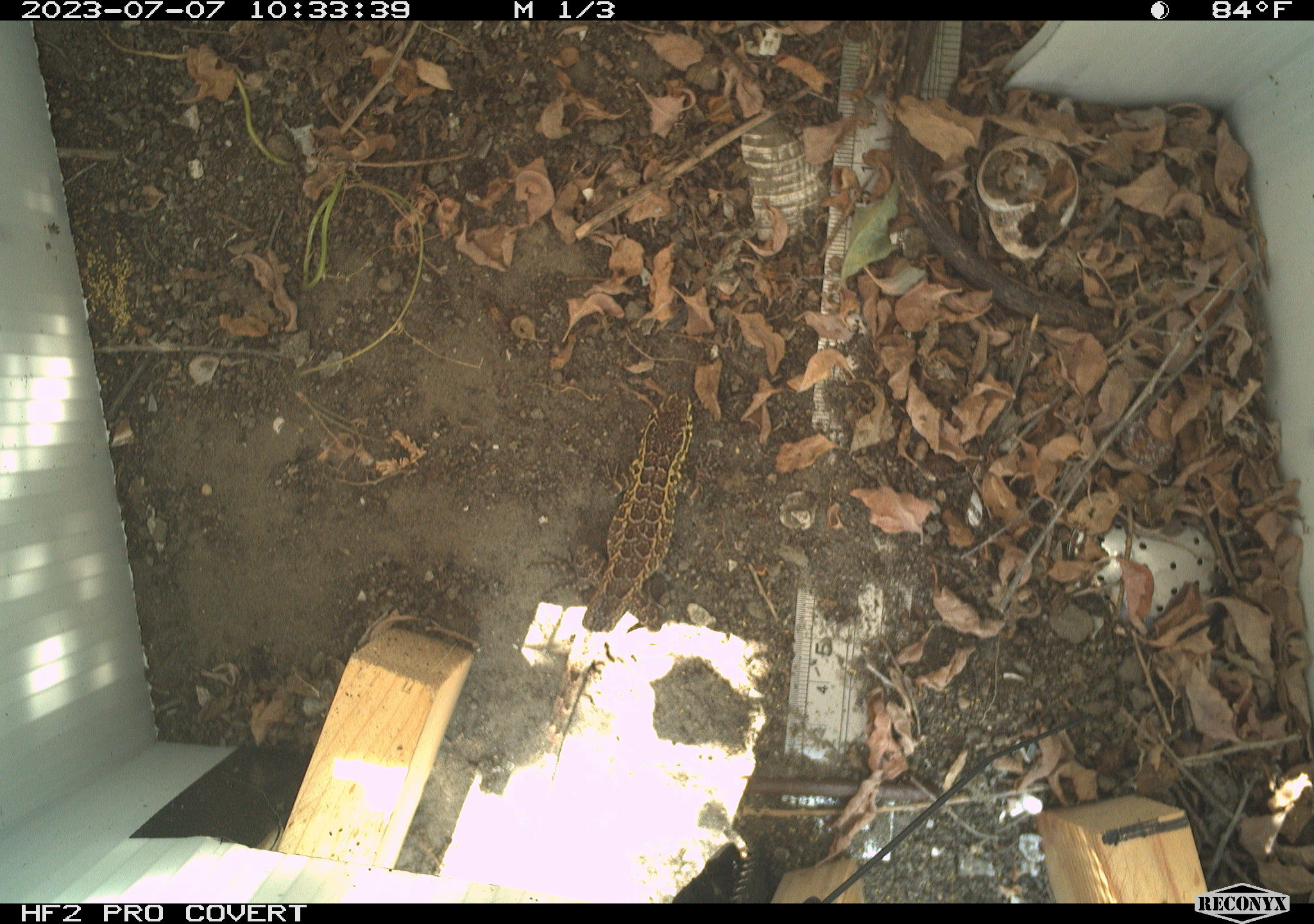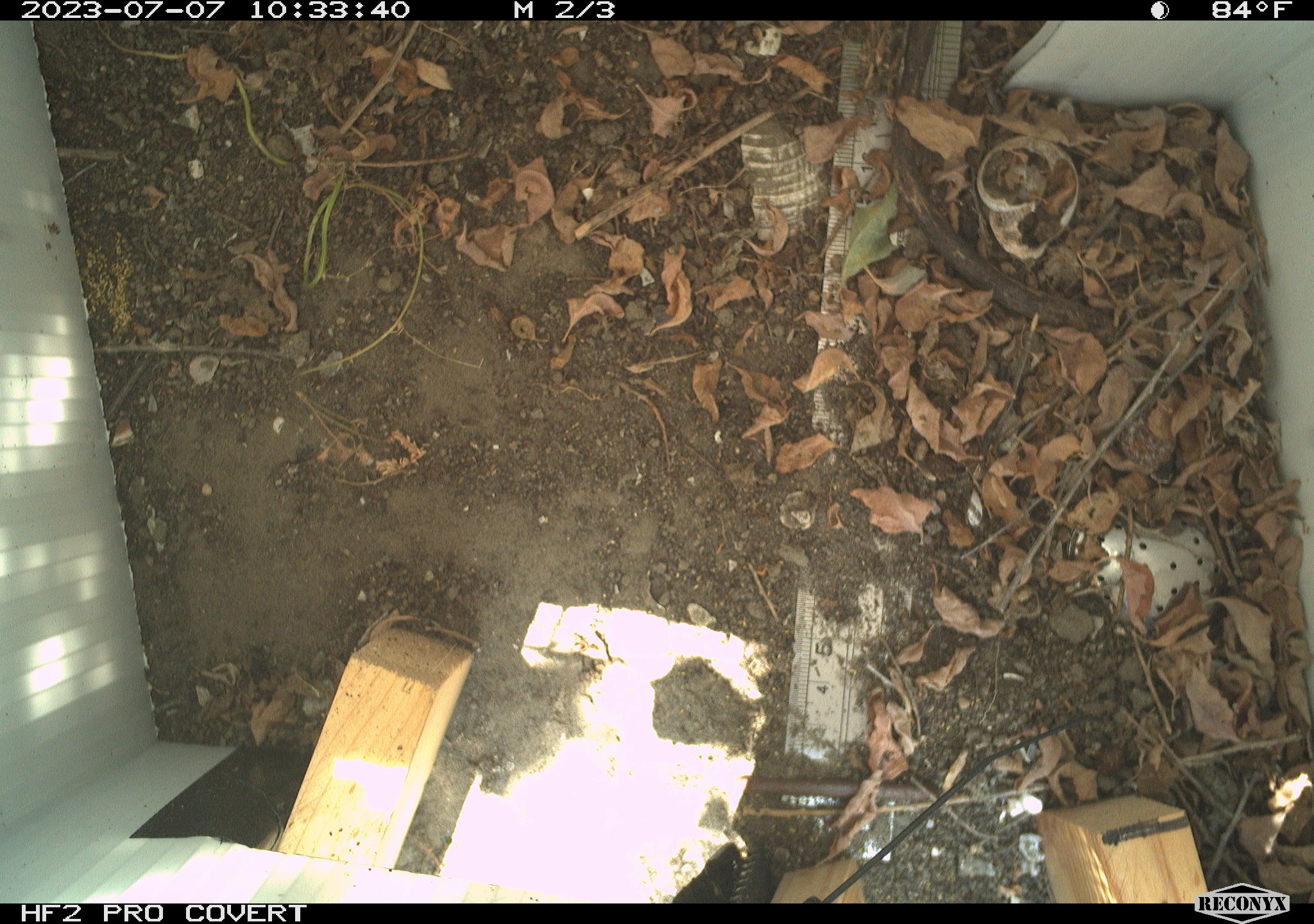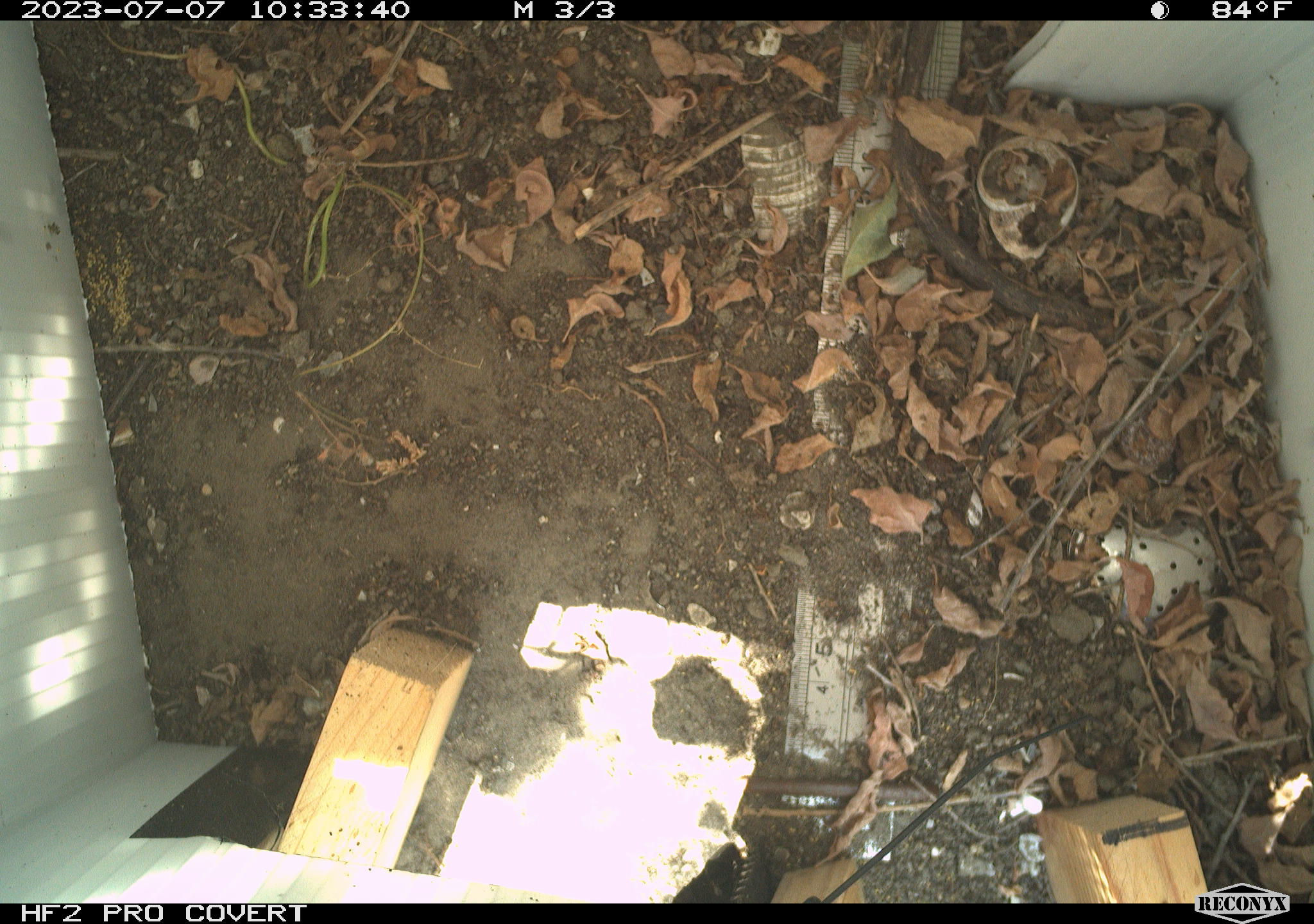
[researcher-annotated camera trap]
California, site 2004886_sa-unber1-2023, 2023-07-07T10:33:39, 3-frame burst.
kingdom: Animalia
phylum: Chordata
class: Reptilia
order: Squamata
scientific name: Squamata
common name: lizards and snakes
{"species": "lizards and snakes (Squamata)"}